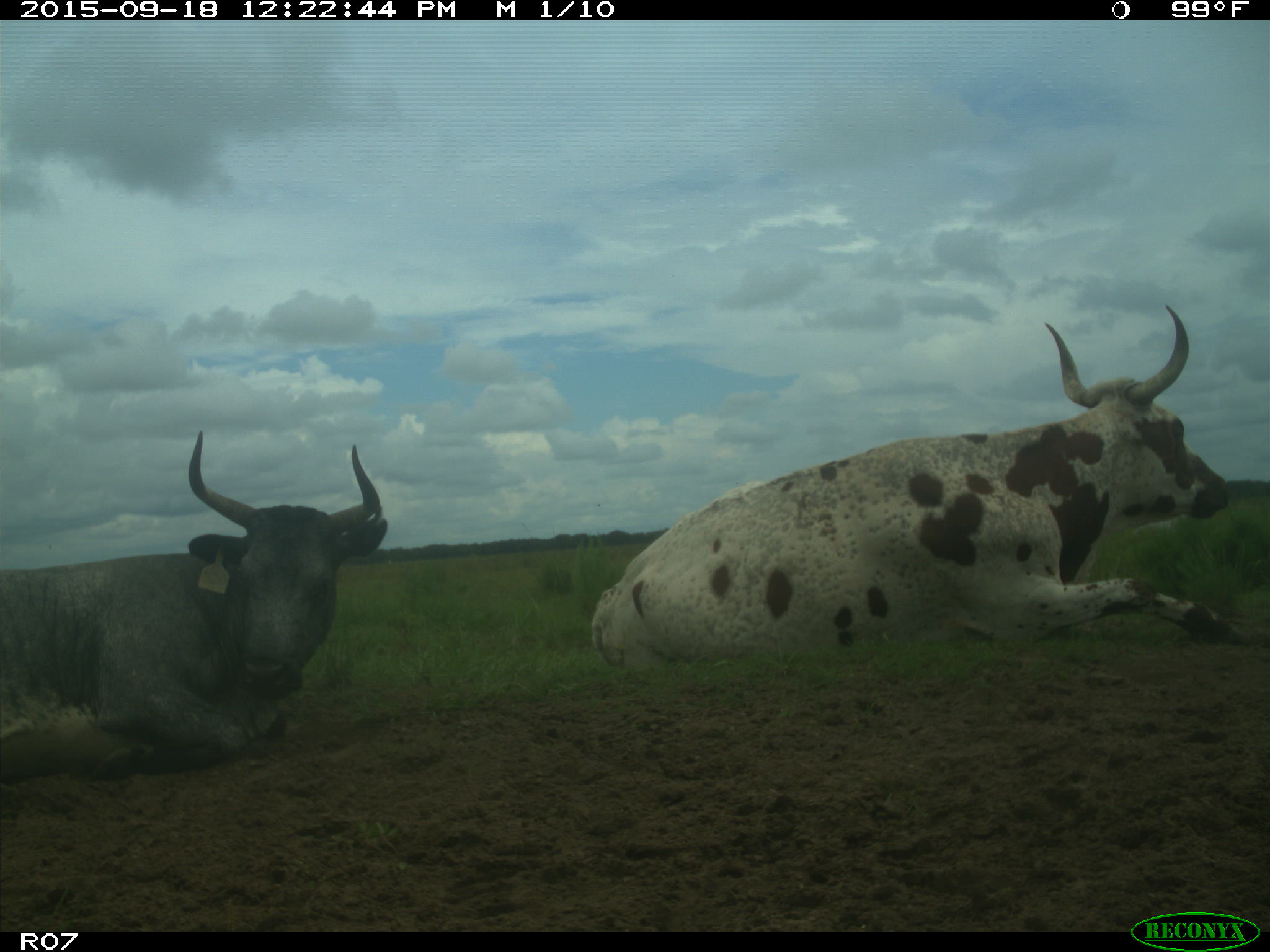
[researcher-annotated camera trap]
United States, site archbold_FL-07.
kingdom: Animalia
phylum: Chordata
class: Mammalia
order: Artiodactyla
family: Bovidae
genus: Bos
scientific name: Bos taurus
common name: domestic cow